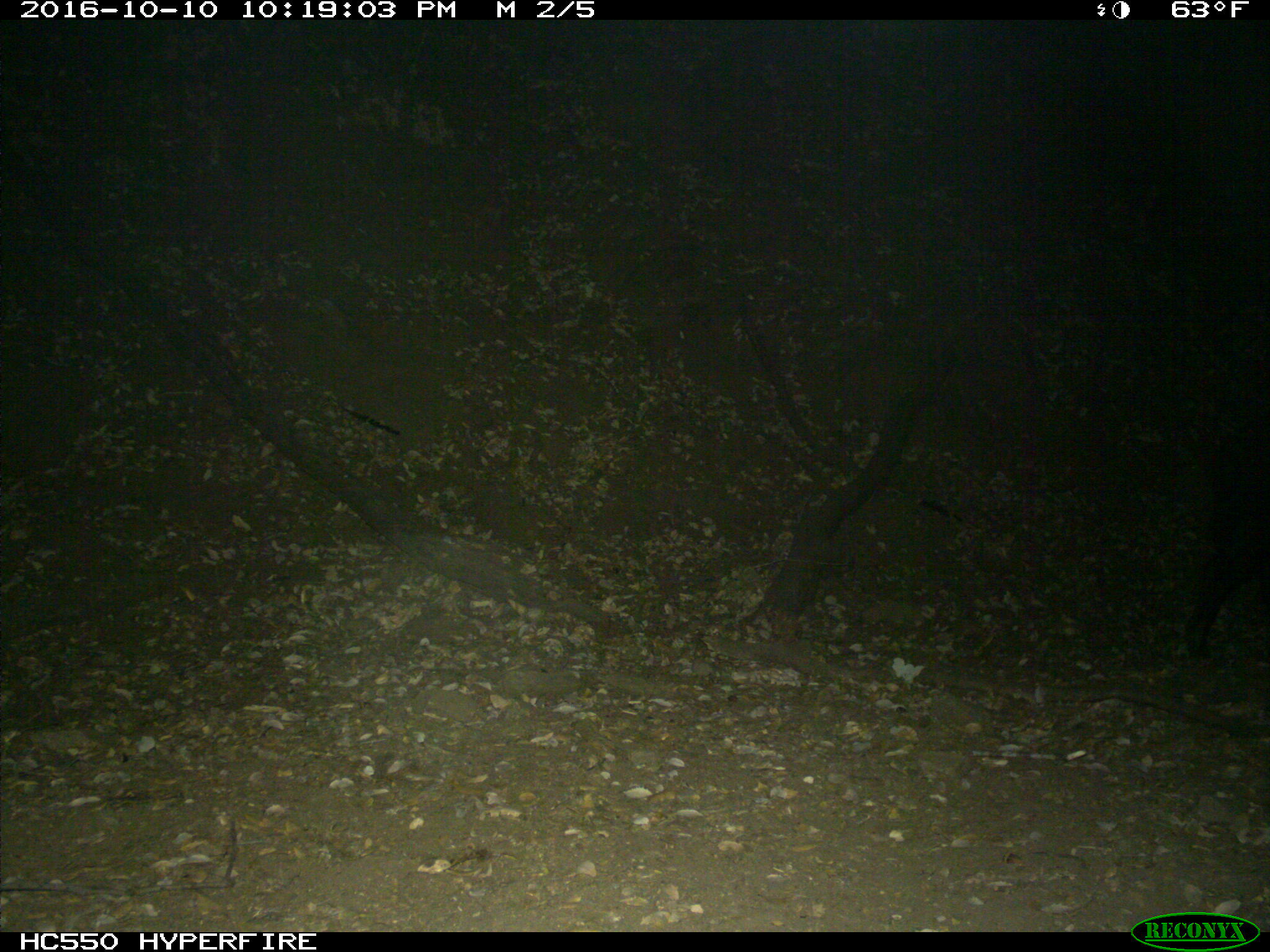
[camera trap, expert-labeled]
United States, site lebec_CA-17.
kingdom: Animalia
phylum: Chordata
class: Mammalia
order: Artiodactyla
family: Suidae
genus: Sus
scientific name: Sus scrofa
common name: wild boar